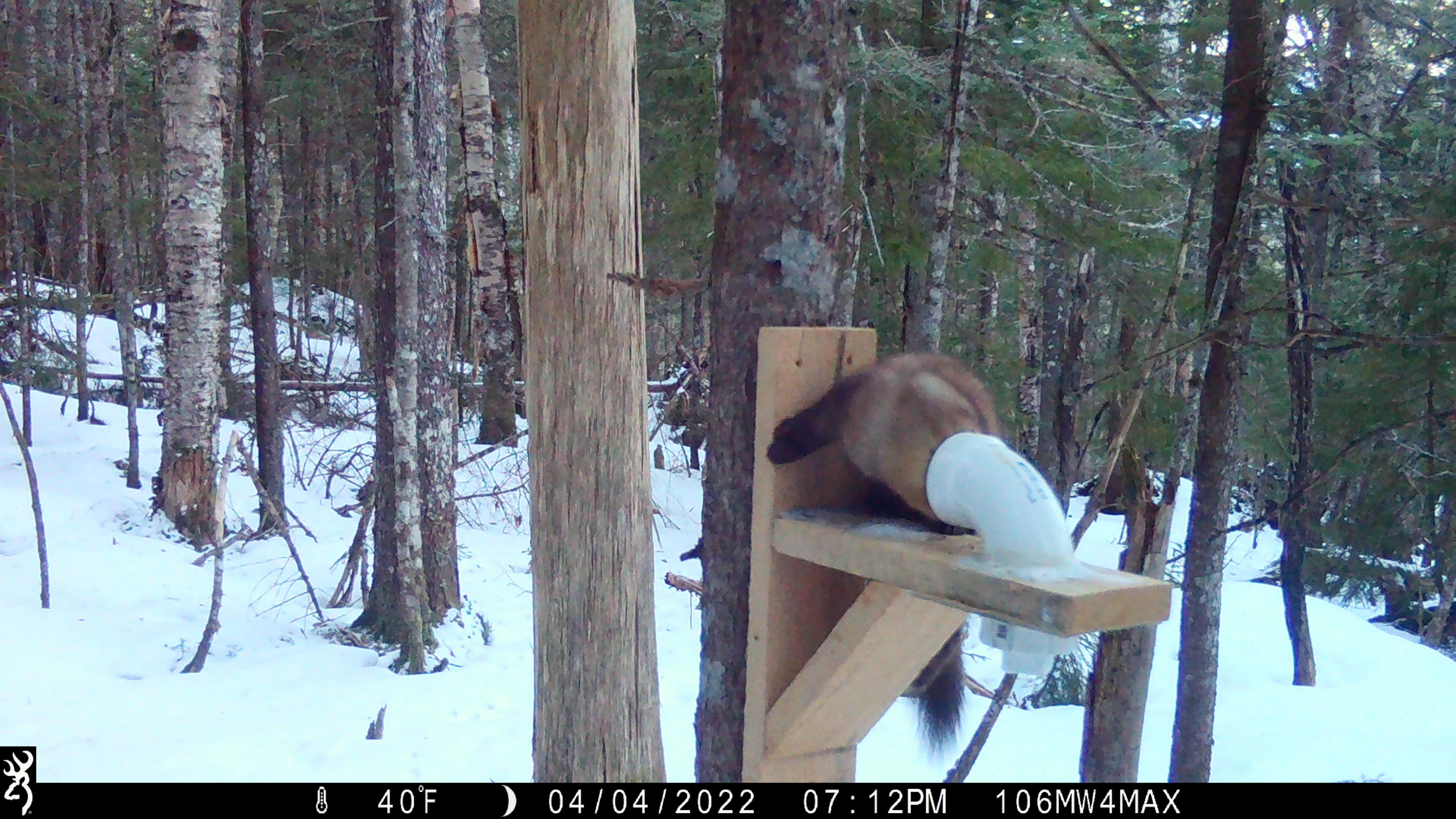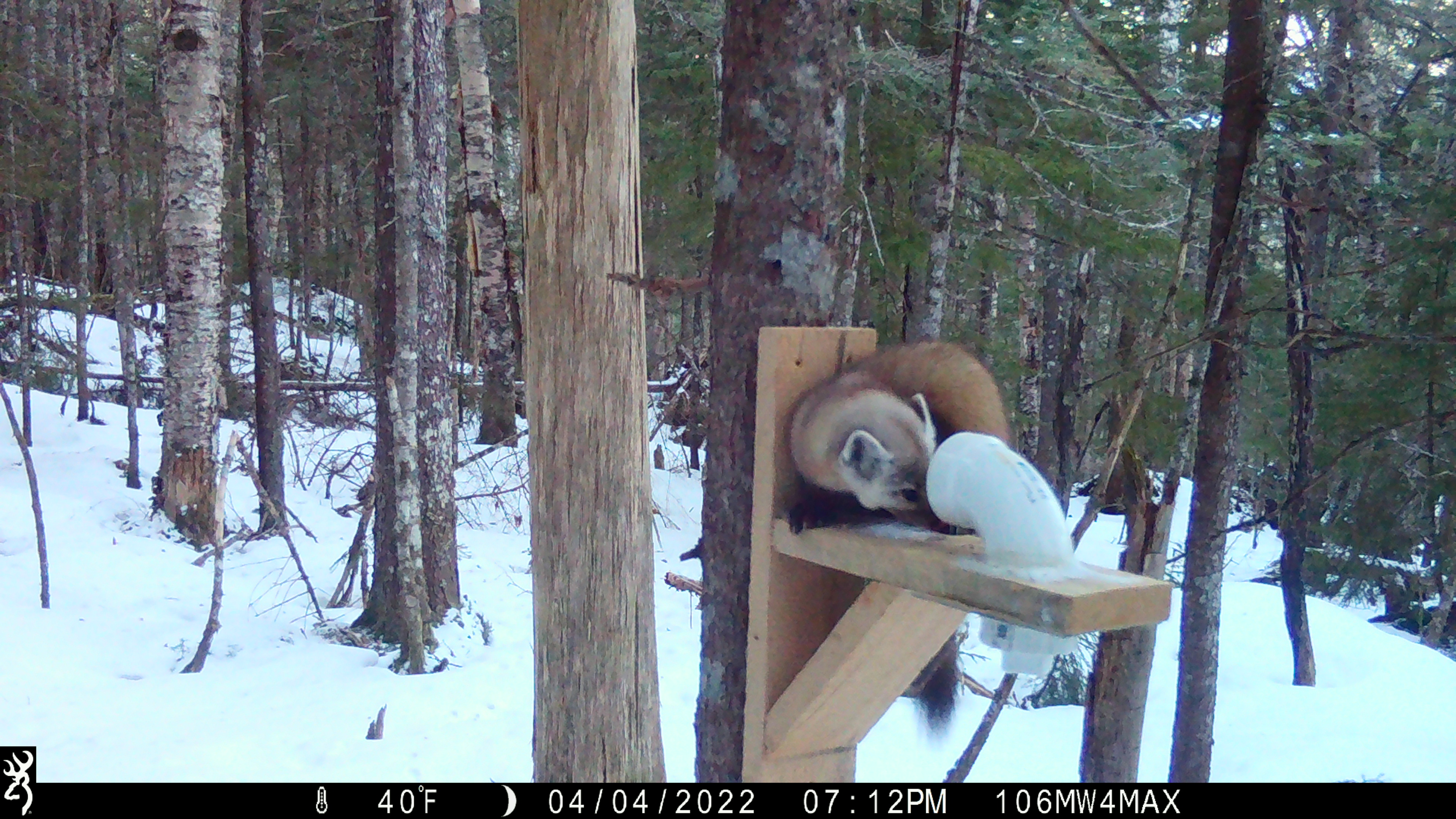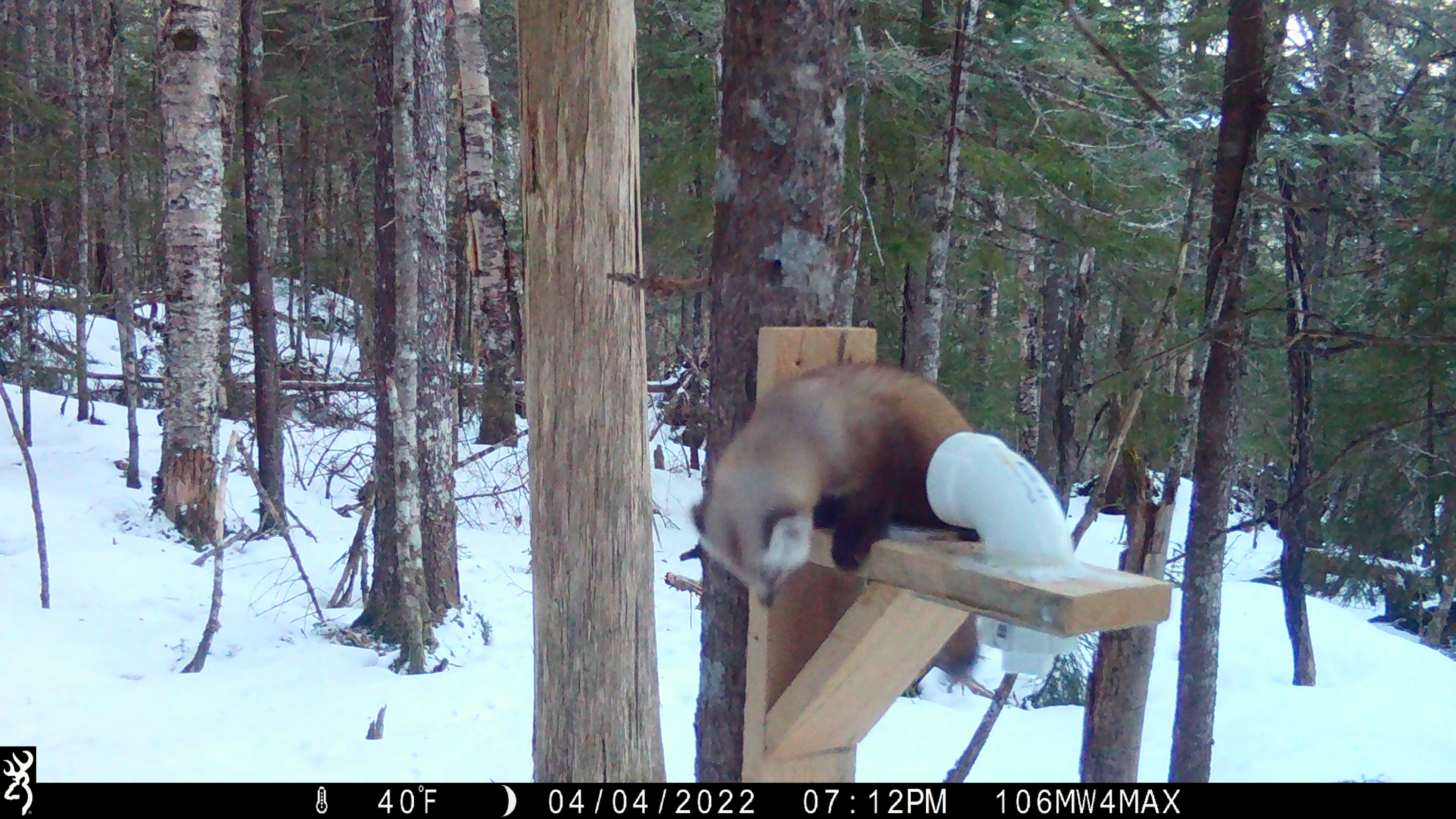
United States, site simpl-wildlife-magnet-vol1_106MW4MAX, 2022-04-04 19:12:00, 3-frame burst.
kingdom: Animalia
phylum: Chordata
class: Mammalia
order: Carnivora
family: Mustelidae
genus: Martes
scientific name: Martes americana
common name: american marten